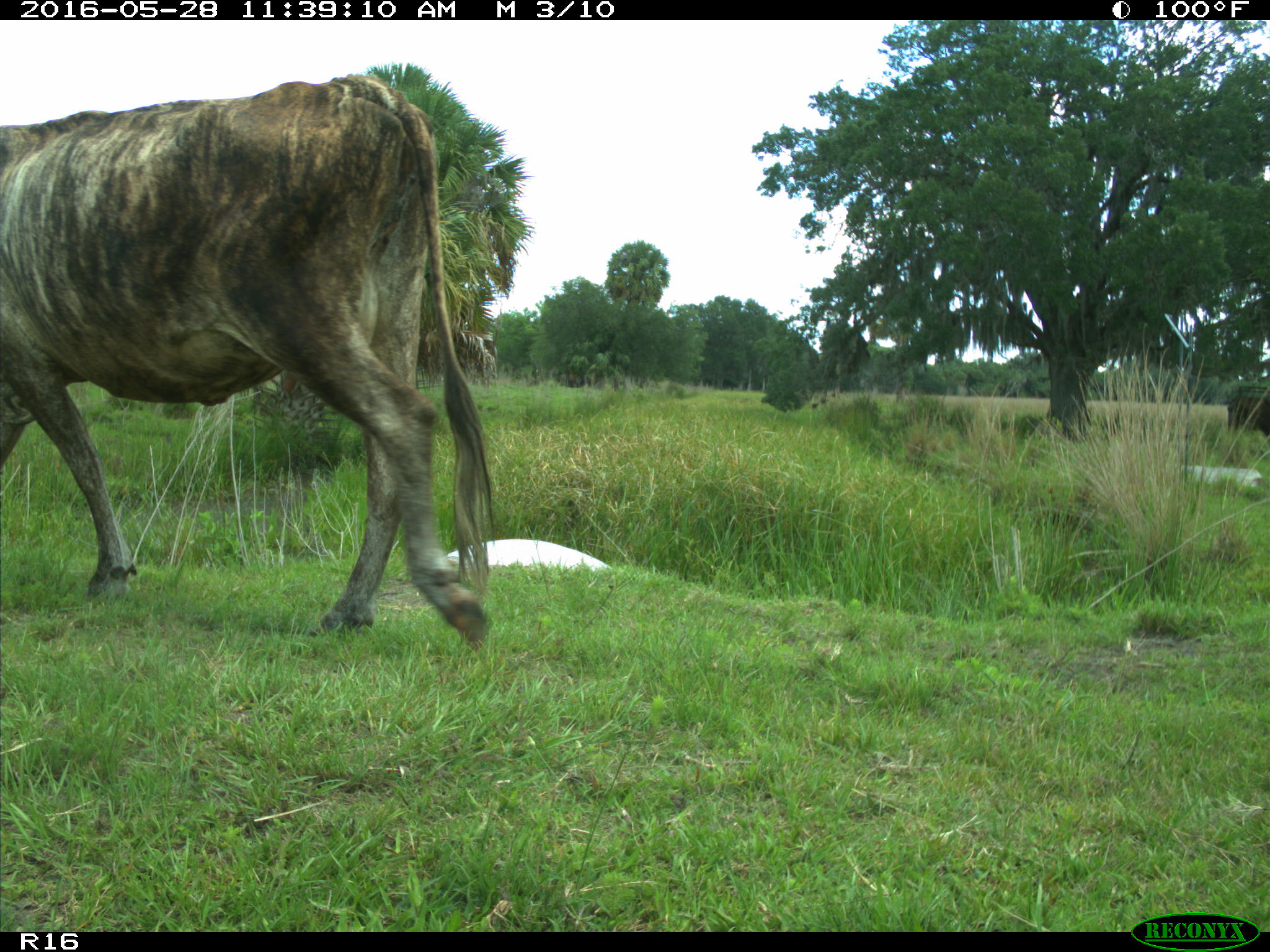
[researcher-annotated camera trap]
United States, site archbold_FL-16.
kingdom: Animalia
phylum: Chordata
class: Mammalia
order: Artiodactyla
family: Bovidae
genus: Bos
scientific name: Bos taurus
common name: domestic cow